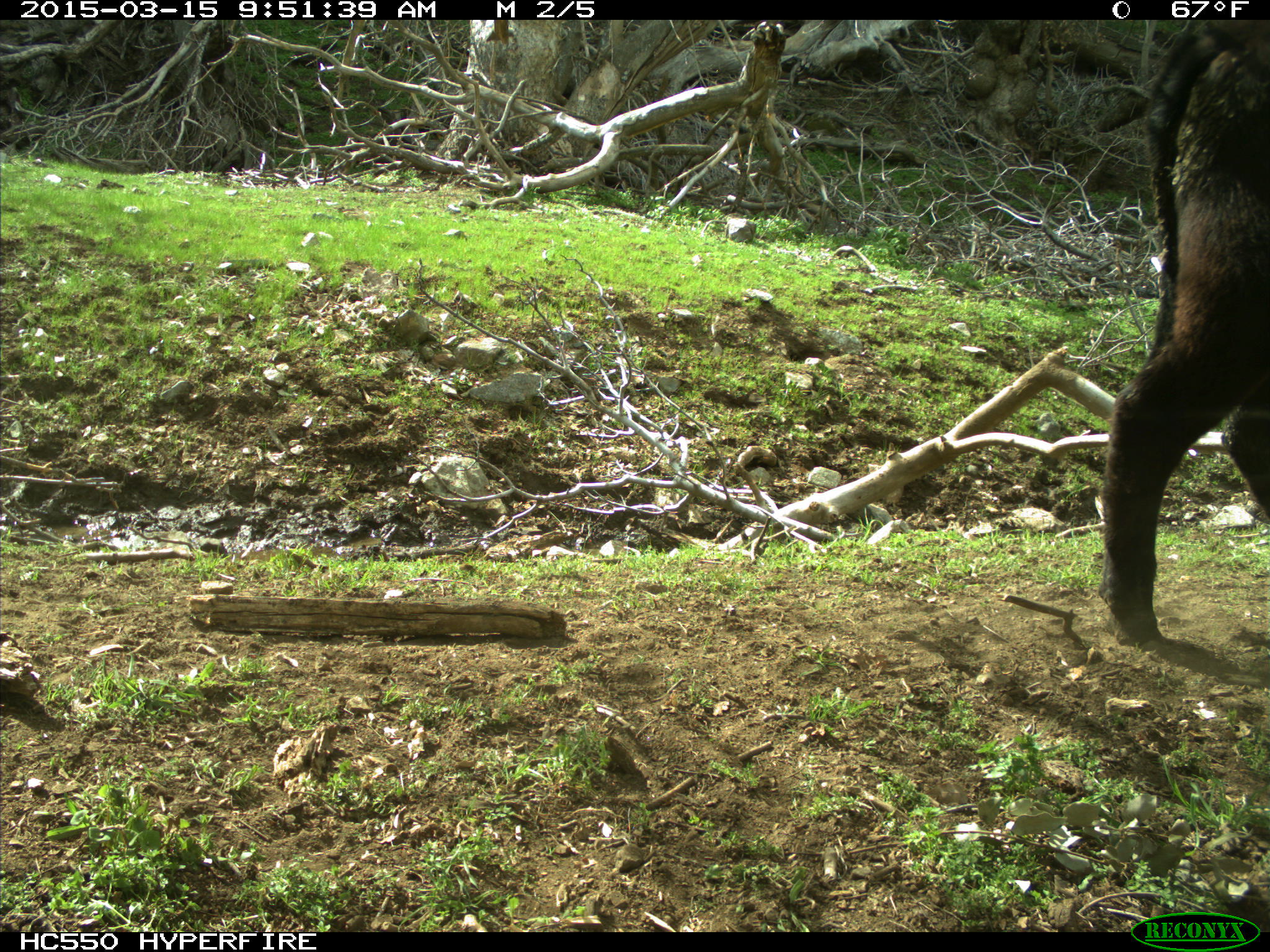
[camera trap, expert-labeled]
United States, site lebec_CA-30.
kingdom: Animalia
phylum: Chordata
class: Mammalia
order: Artiodactyla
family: Bovidae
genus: Bos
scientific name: Bos taurus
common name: domestic cow